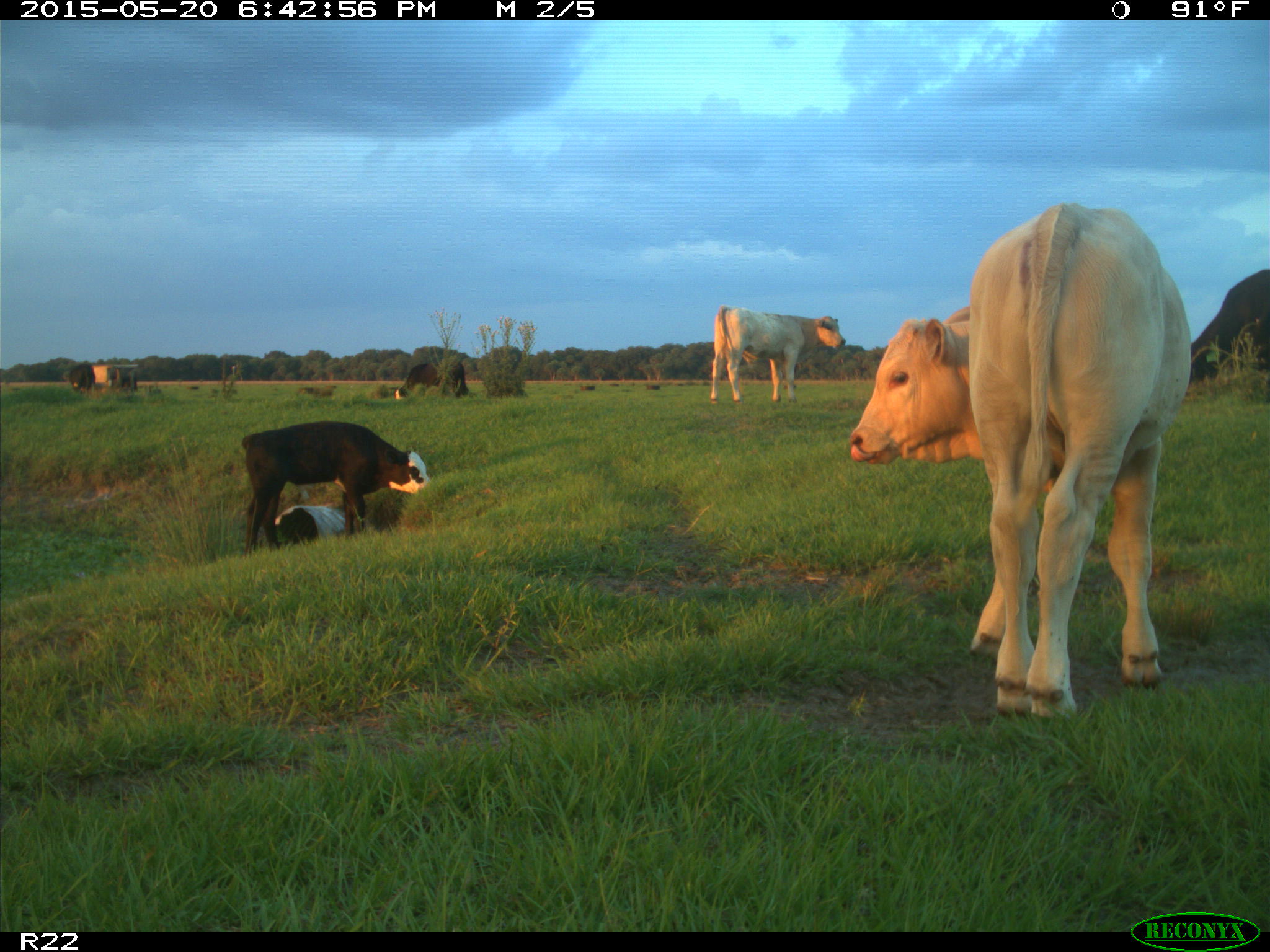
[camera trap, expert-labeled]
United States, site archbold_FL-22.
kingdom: Animalia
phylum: Chordata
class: Mammalia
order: Artiodactyla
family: Bovidae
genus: Bos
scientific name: Bos taurus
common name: domestic cow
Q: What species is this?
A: Bos taurus (domestic cow).